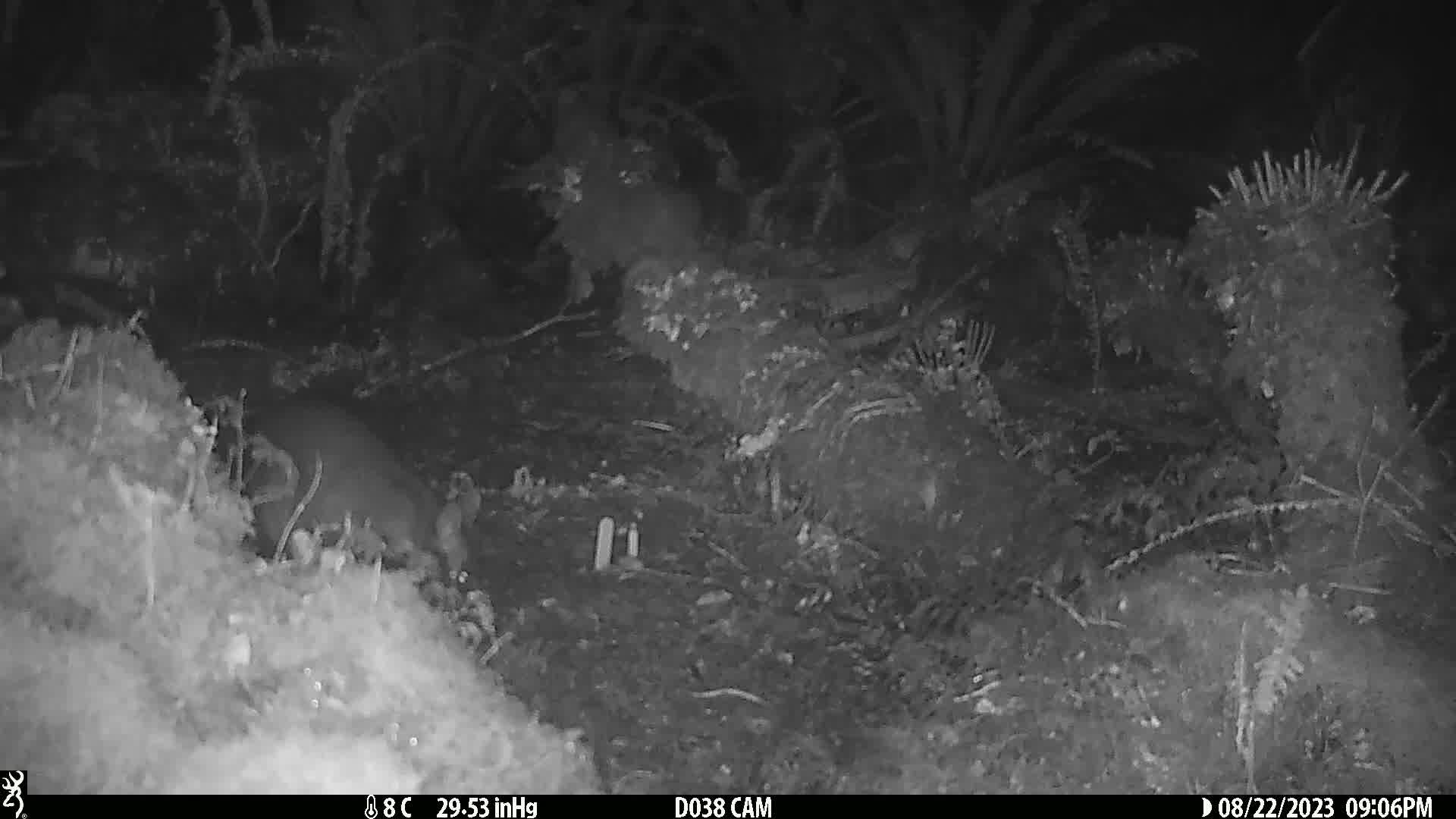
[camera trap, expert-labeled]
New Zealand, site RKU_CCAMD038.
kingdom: Animalia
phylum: Chordata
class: Mammalia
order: Diprotodontia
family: Phalangeridae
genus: Trichosurus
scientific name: Trichosurus vulpecula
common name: common brushtail possum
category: possum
Possum (common brushtail possum) (Trichosurus vulpecula).